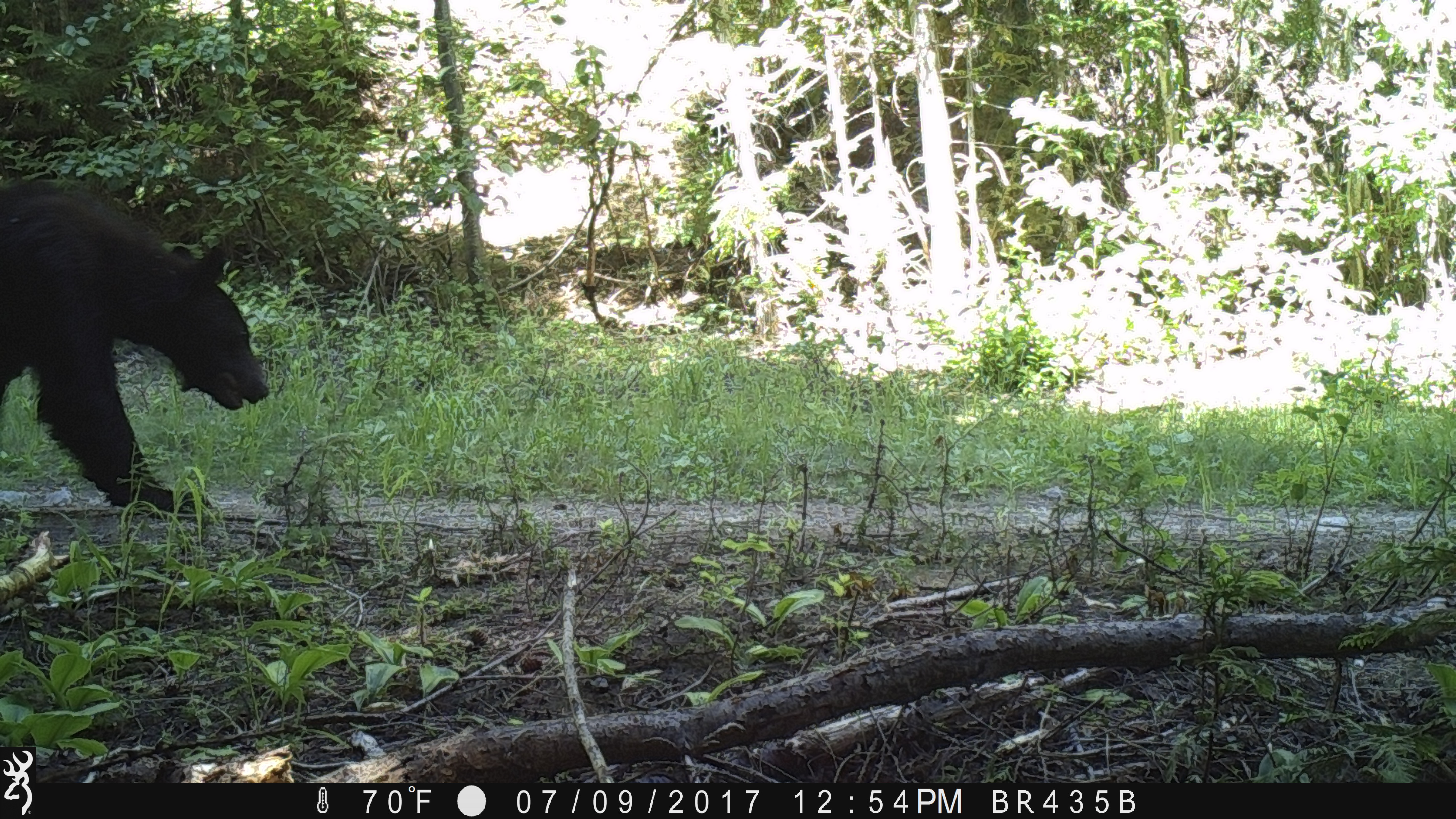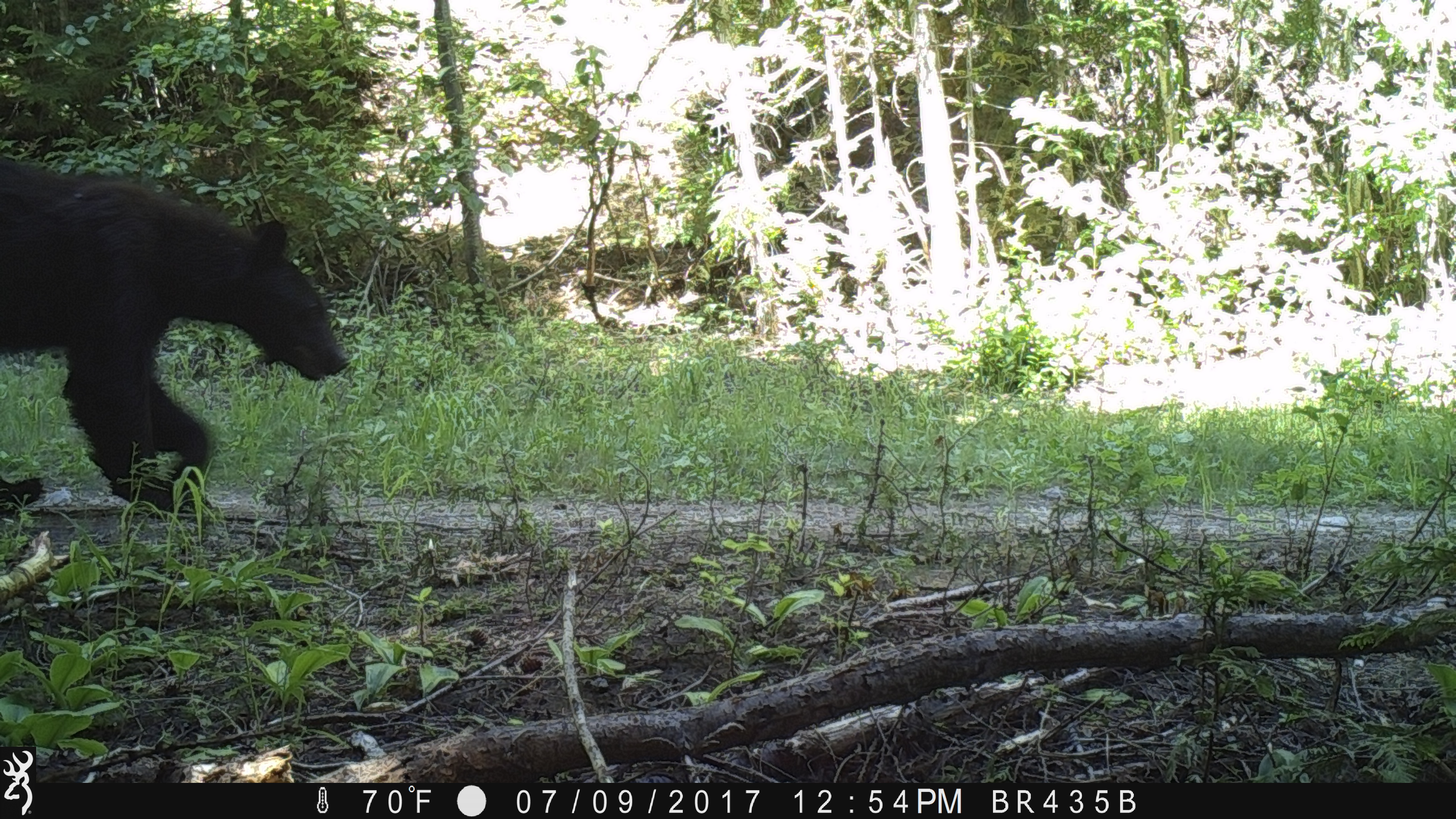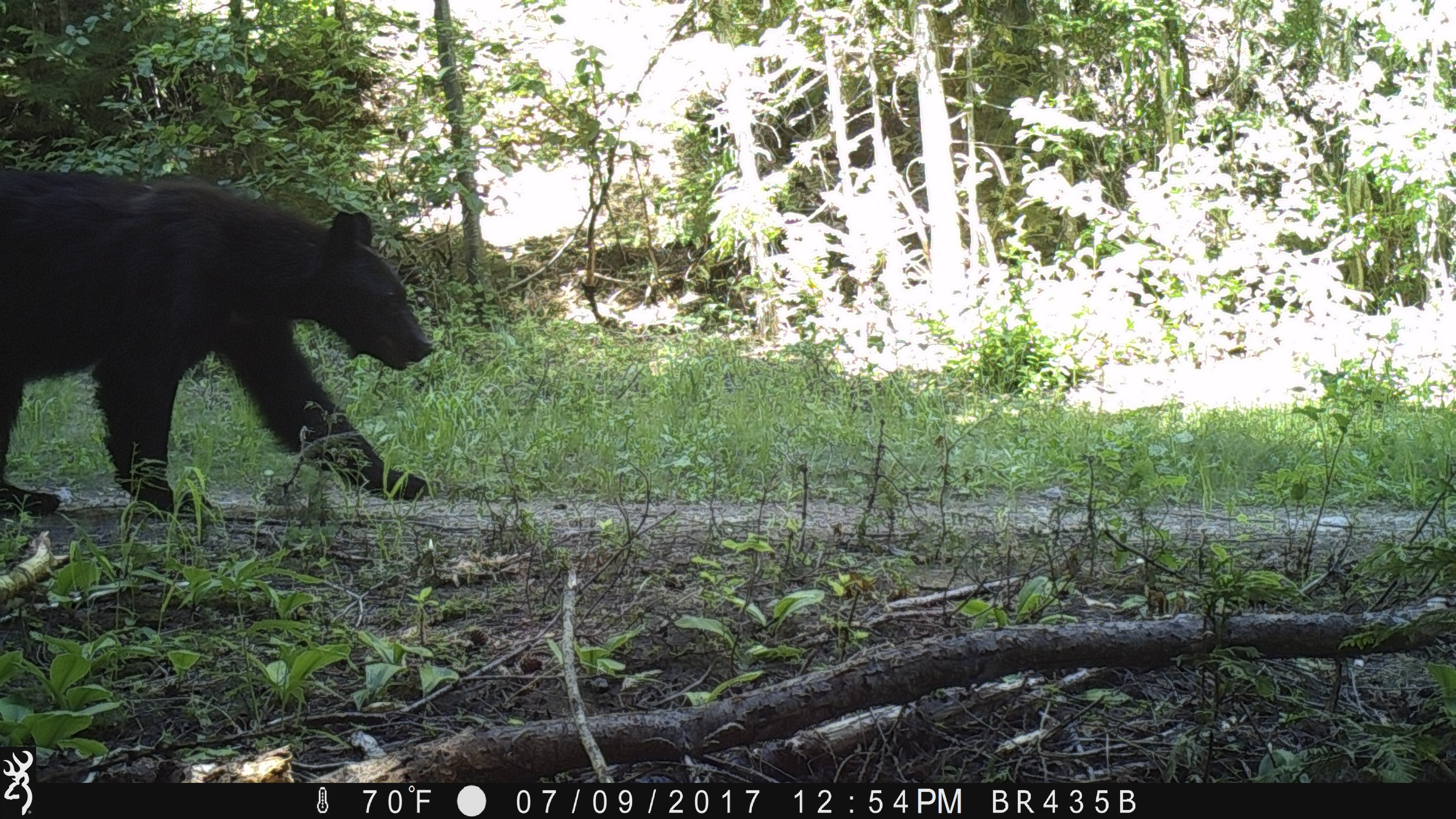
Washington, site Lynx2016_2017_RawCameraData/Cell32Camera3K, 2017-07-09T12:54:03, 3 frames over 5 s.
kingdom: Animalia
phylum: Chordata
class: Mammalia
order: Carnivora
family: Ursidae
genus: Ursus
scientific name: Ursus americanus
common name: american black bear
Ursus americanus (american black bear). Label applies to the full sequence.